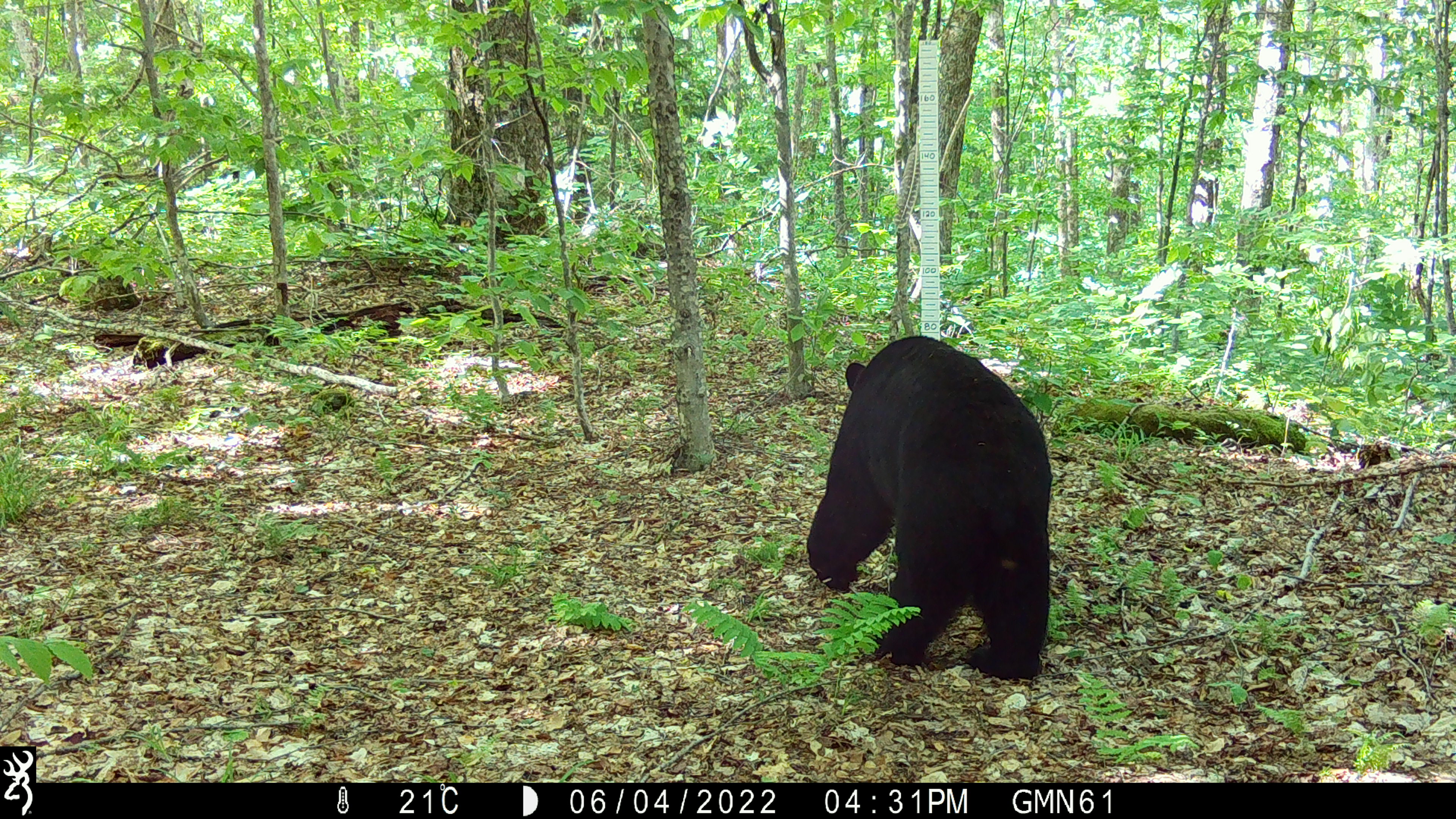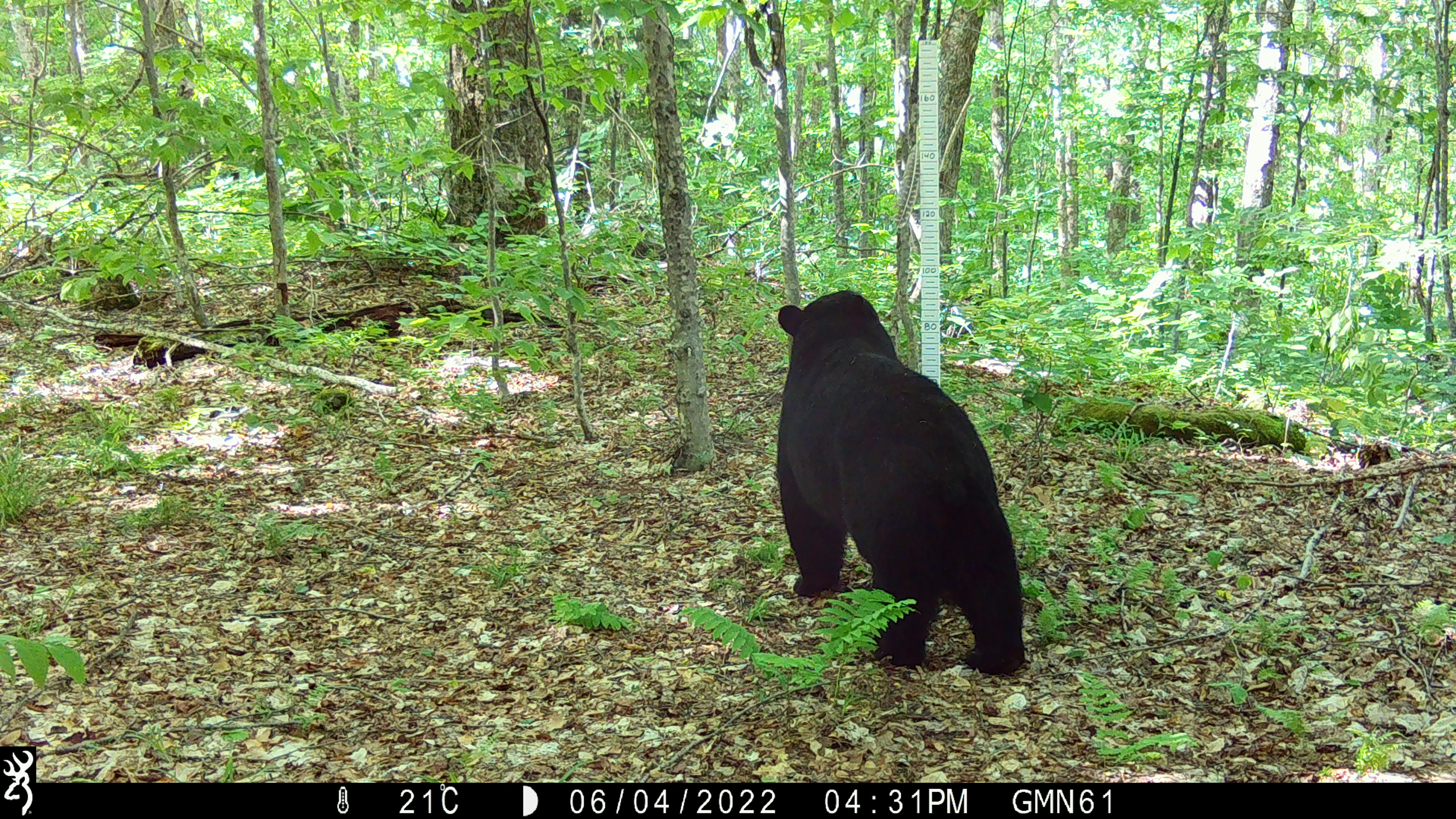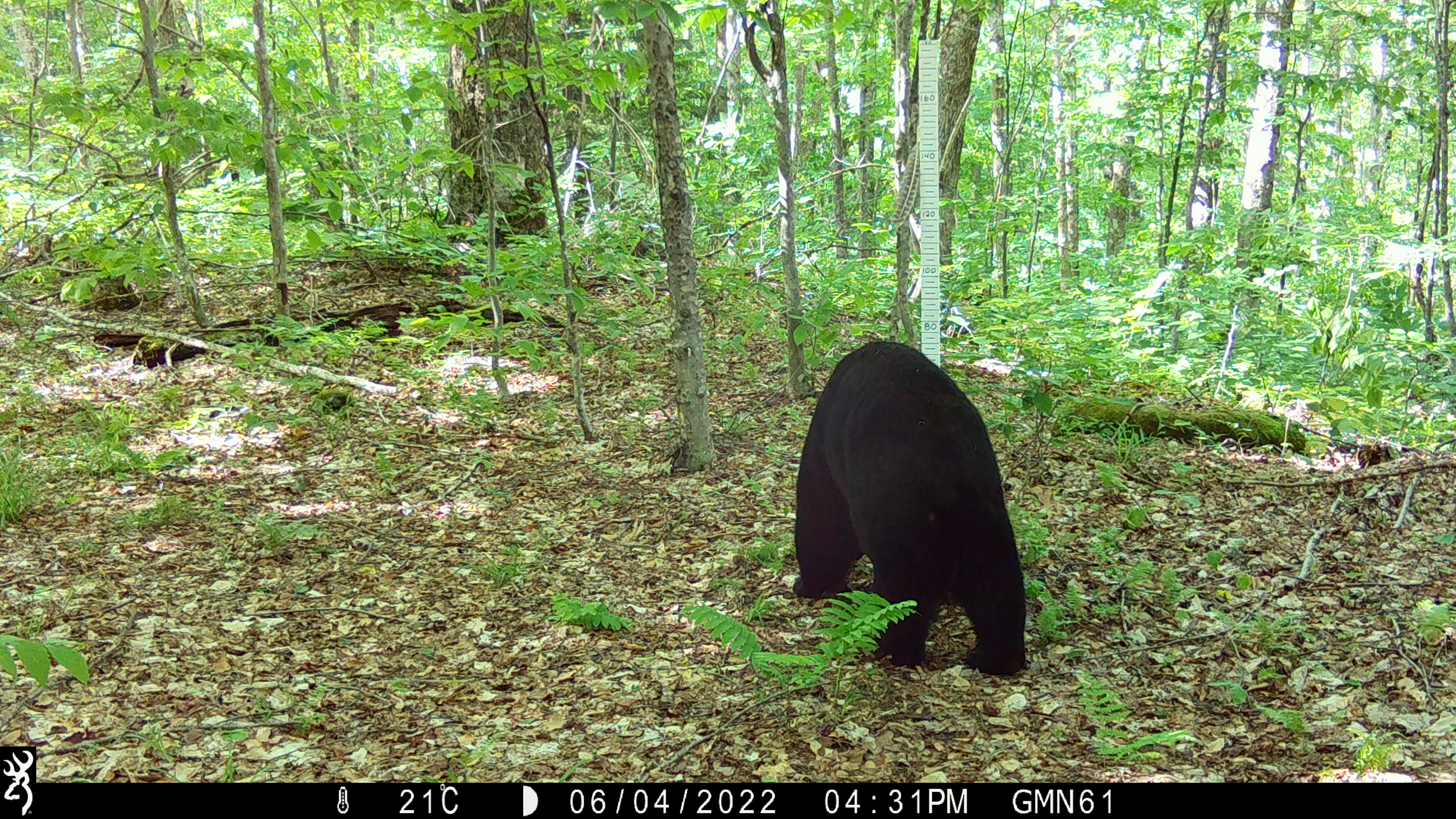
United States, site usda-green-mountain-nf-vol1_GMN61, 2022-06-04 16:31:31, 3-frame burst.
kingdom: Animalia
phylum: Chordata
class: Mammalia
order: Carnivora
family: Ursidae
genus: Ursus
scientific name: Ursus americanus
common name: black bear